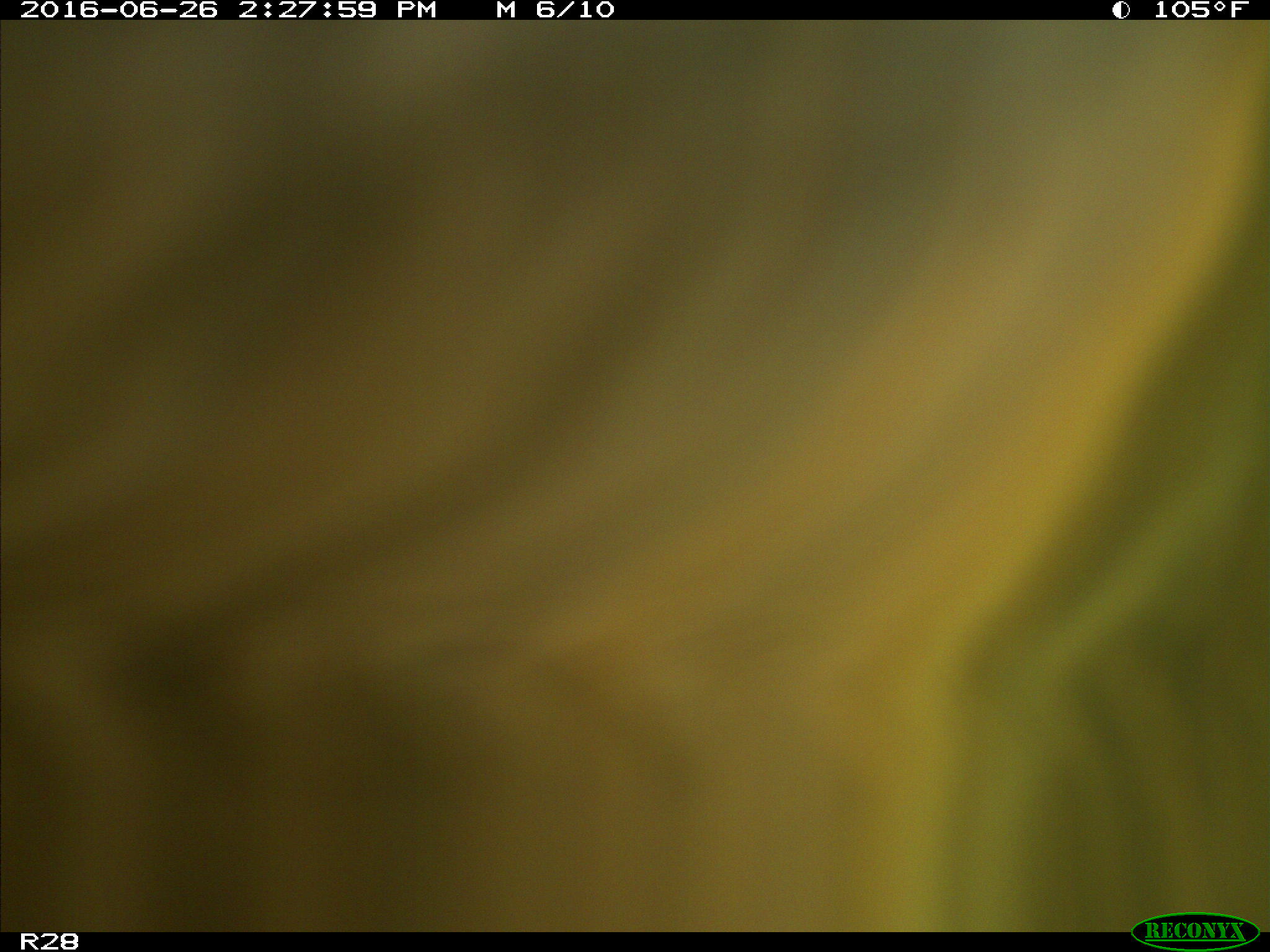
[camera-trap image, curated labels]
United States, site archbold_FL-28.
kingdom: Animalia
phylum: Chordata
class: Mammalia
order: Artiodactyla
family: Bovidae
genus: Bos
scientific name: Bos taurus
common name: domestic cow